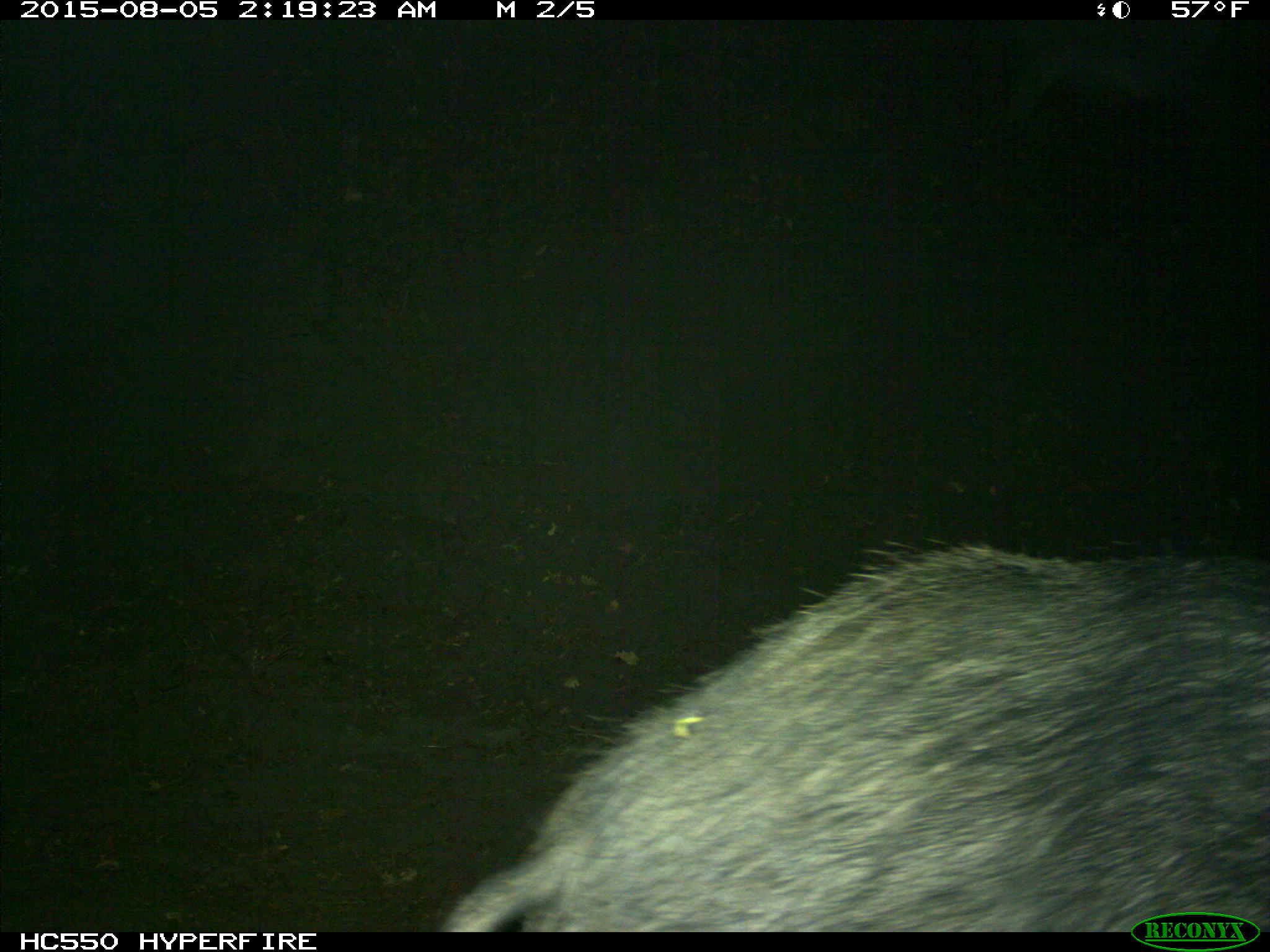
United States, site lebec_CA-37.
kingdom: Animalia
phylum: Chordata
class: Mammalia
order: Artiodactyla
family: Suidae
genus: Sus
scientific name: Sus scrofa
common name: wild boar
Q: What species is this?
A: Sus scrofa (wild boar).